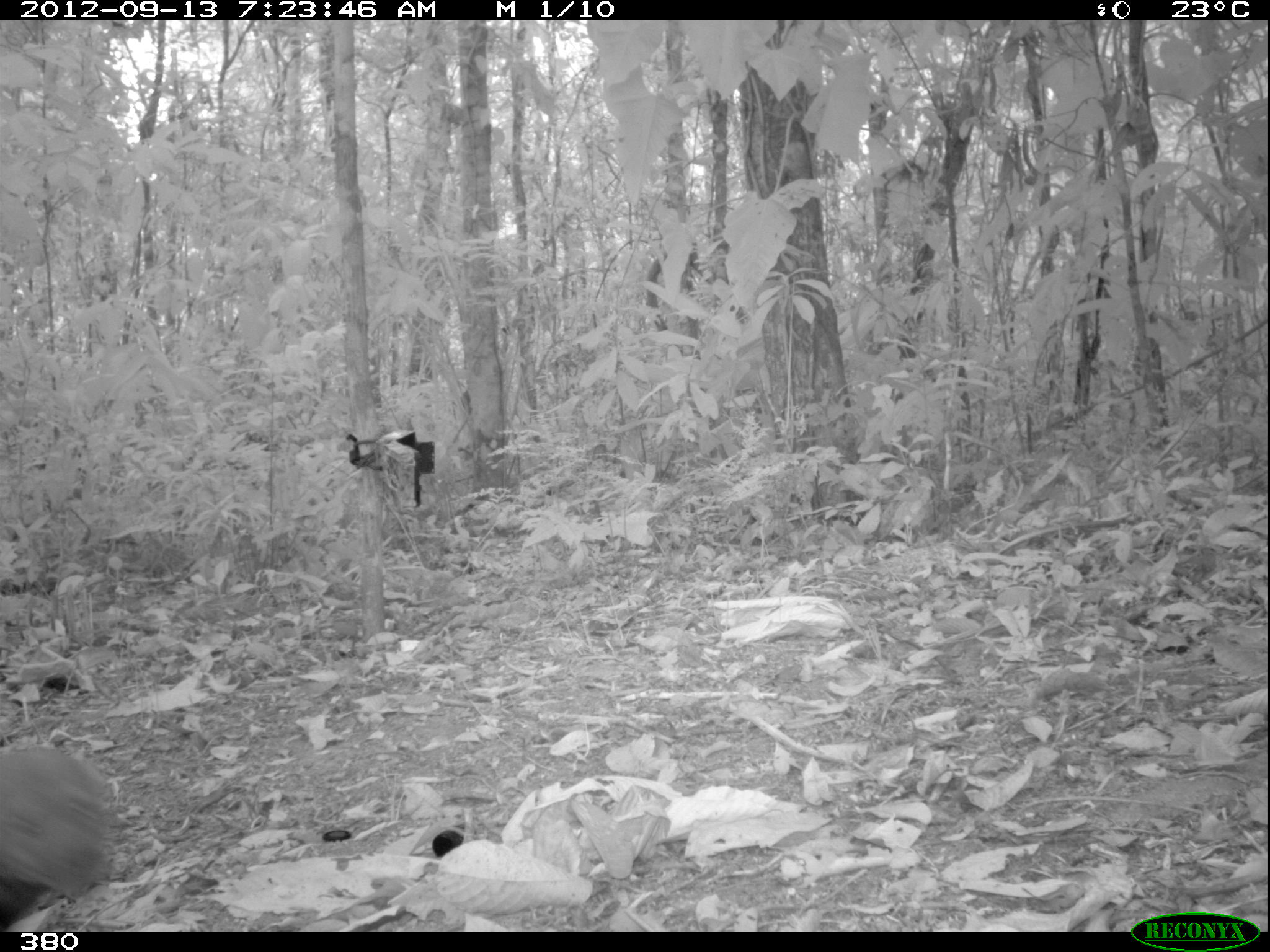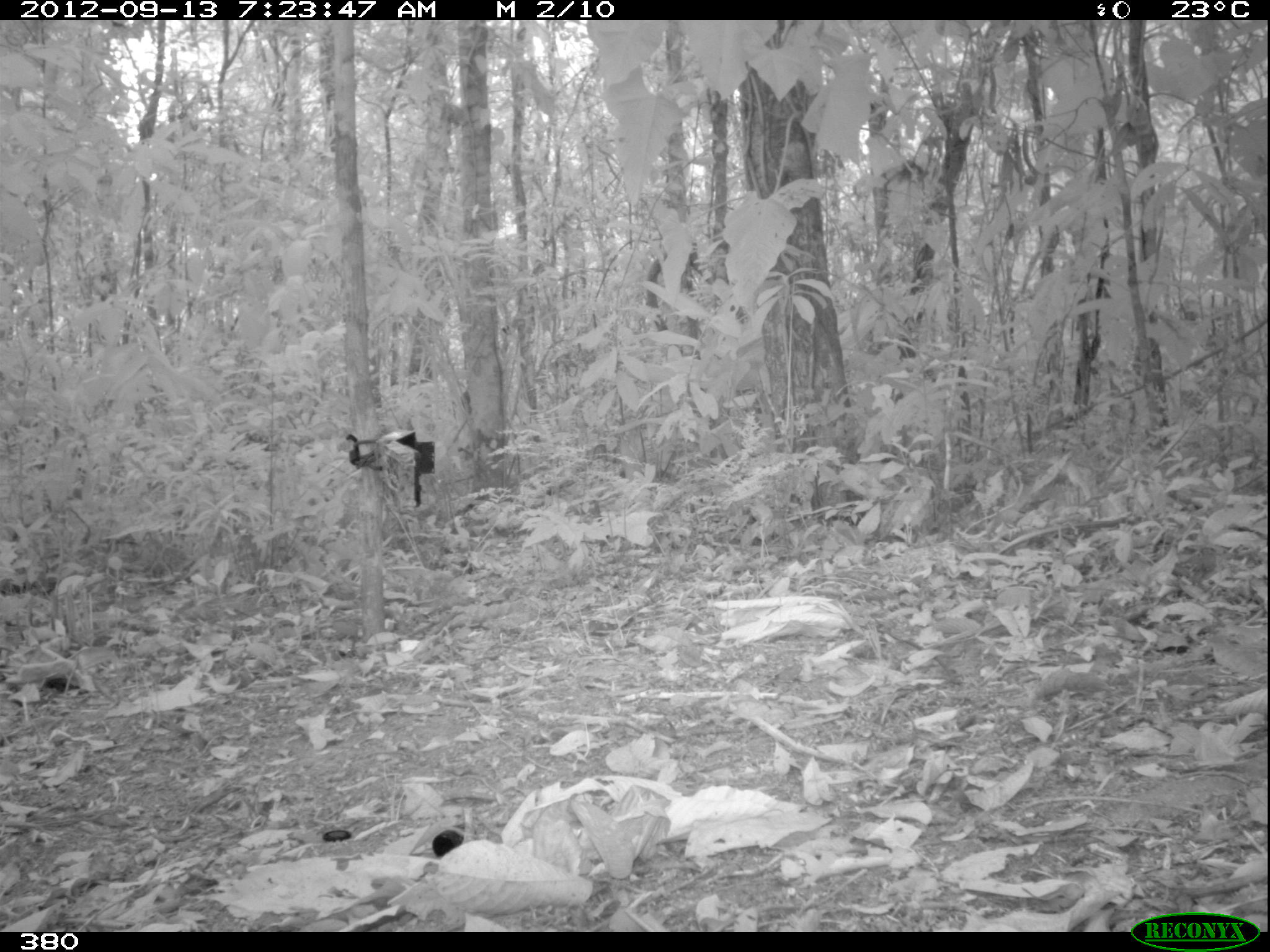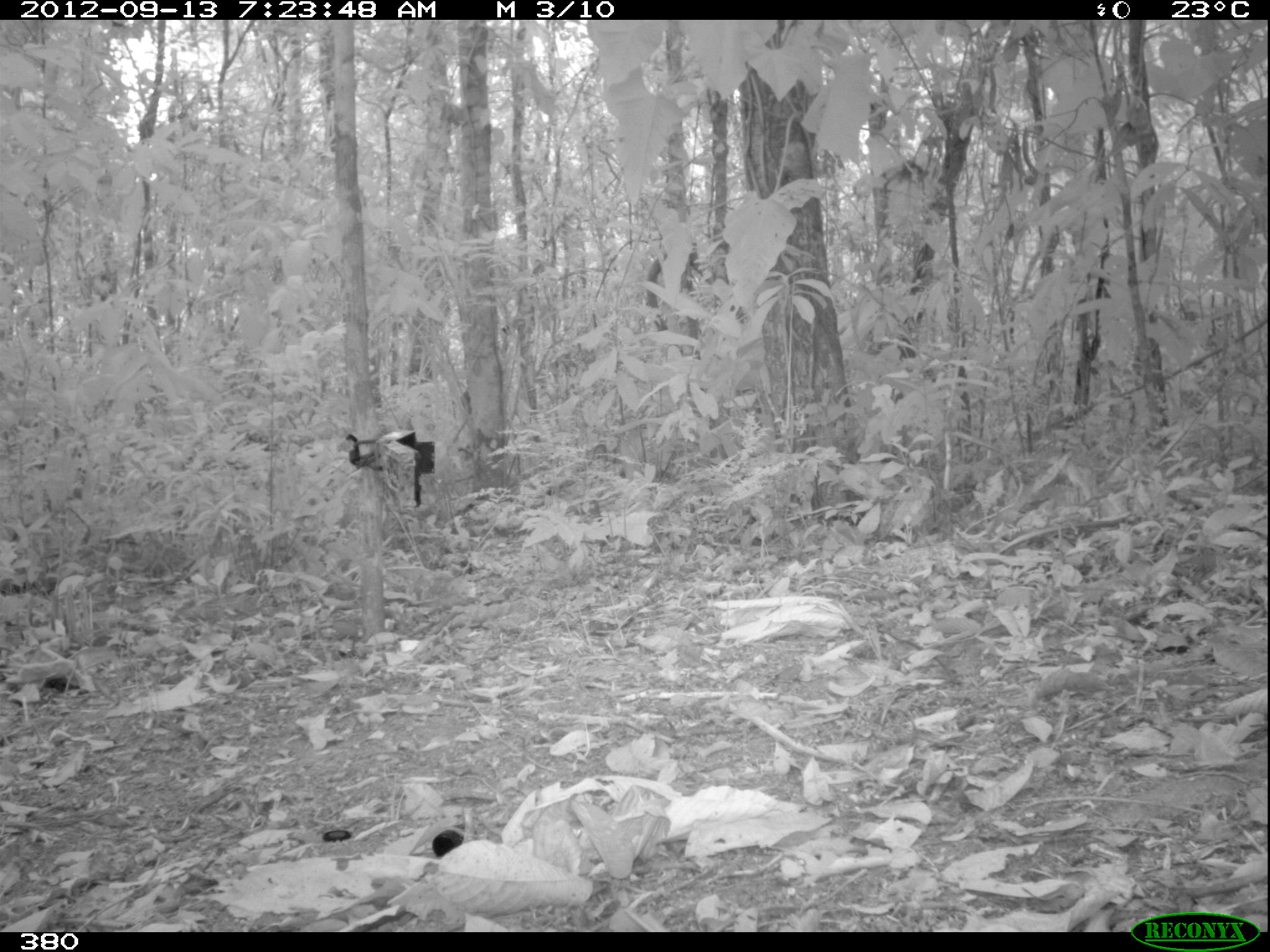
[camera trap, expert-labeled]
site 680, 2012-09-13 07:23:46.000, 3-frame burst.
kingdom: Animalia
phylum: Chordata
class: Mammalia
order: Carnivora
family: Mustelidae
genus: Eira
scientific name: Eira barbara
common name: tayra